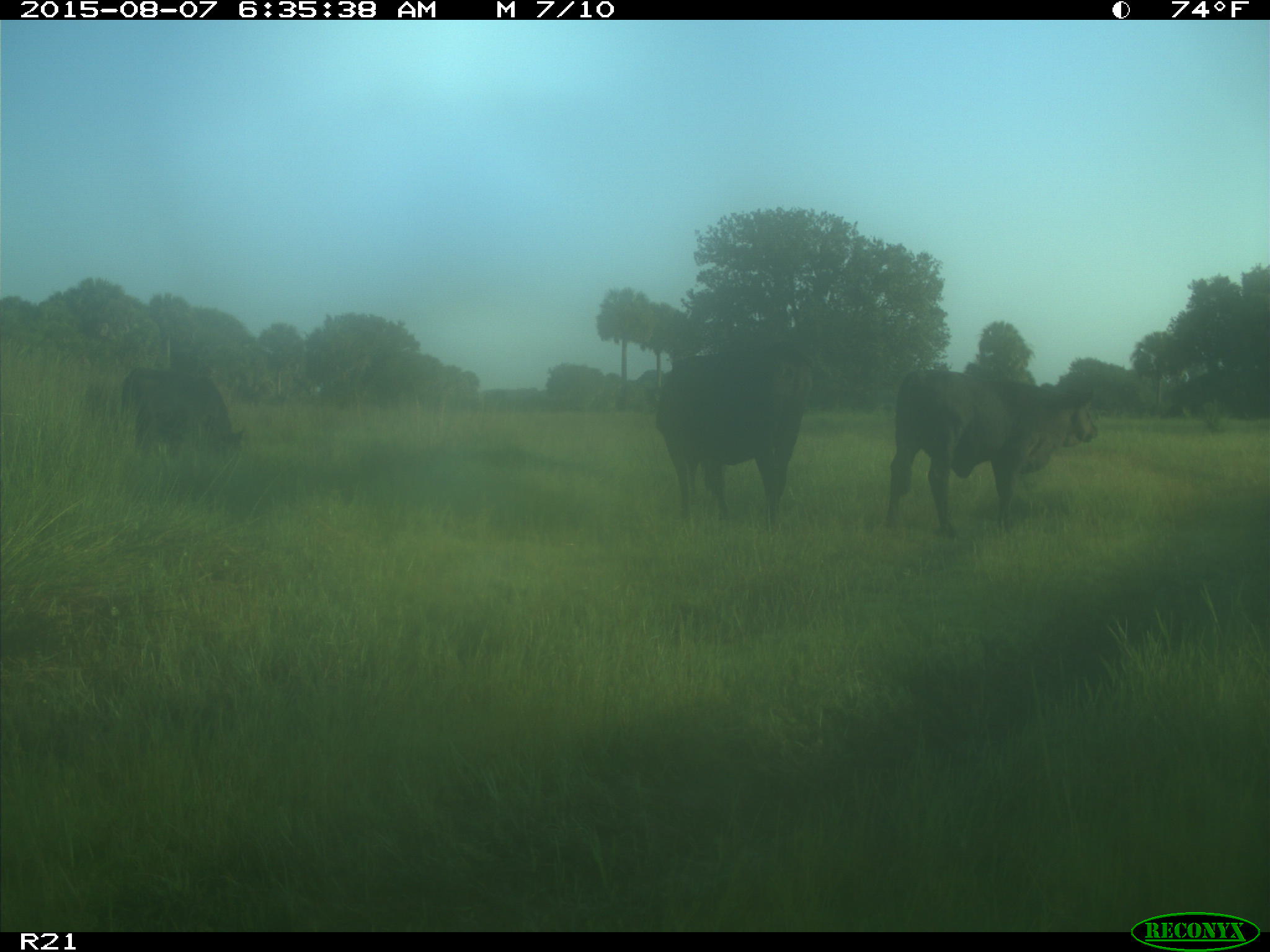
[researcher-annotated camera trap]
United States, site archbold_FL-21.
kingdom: Animalia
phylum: Chordata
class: Mammalia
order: Artiodactyla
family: Bovidae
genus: Bos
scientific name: Bos taurus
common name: domestic cow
Bos taurus (domestic cow).